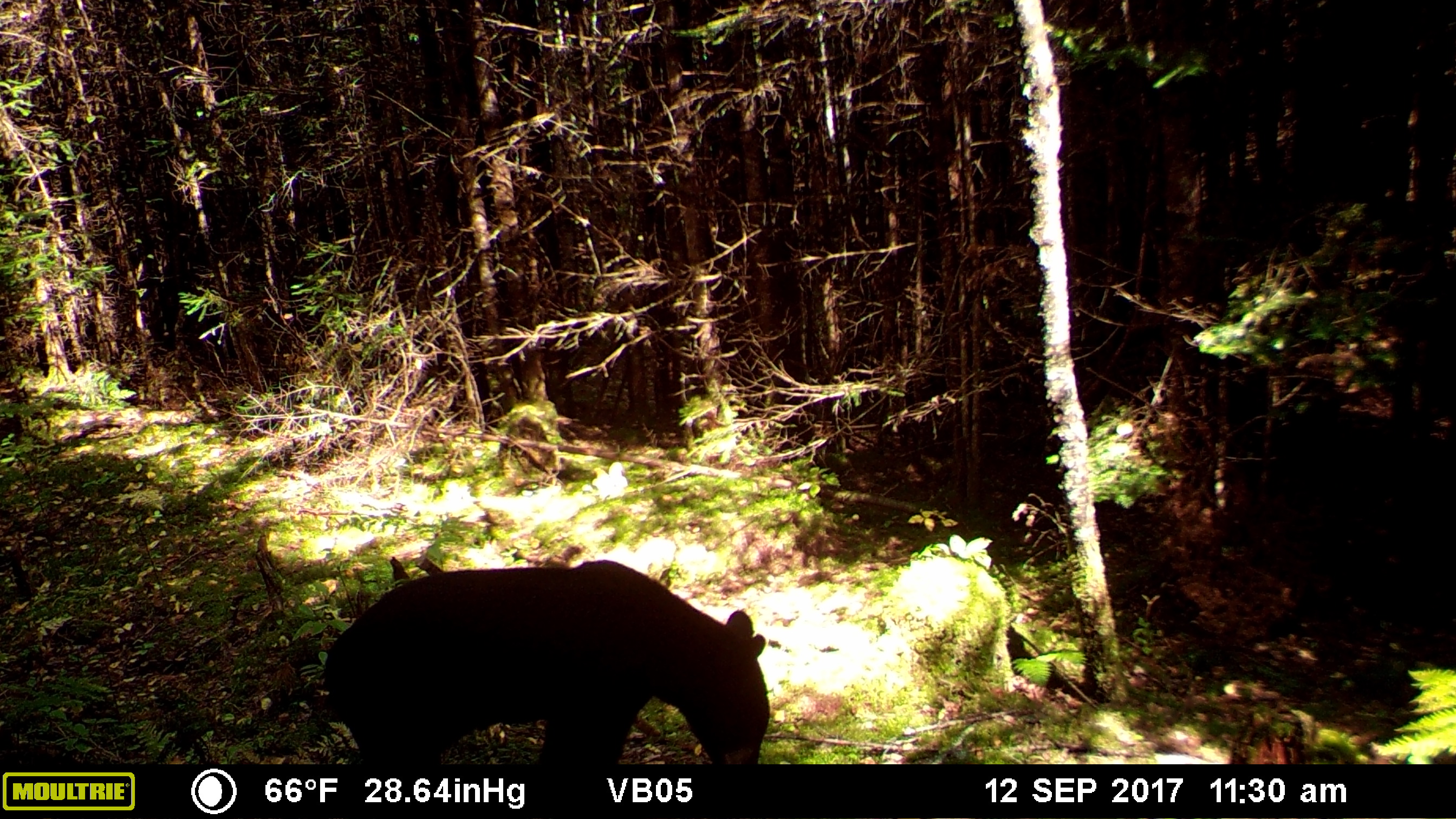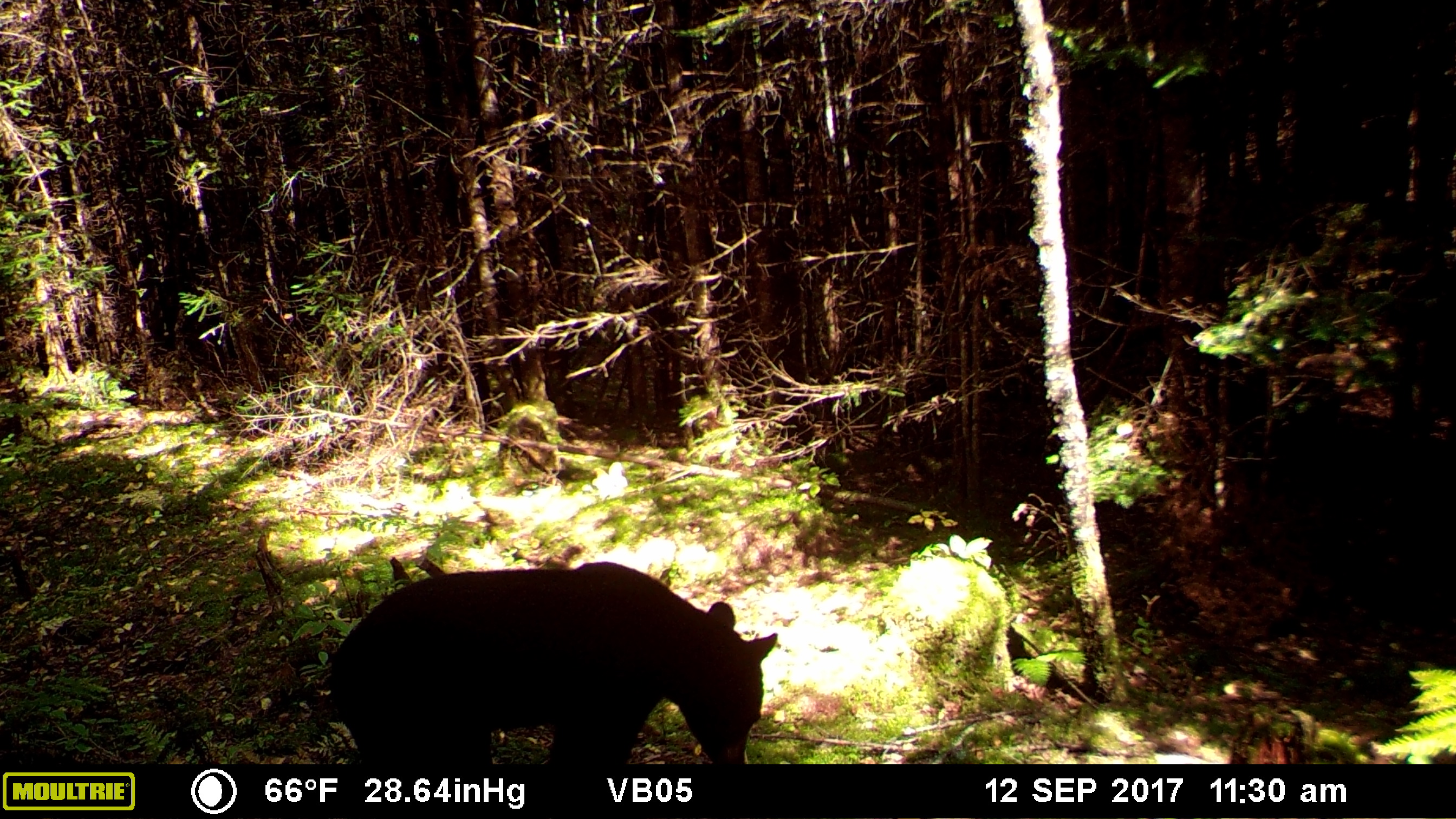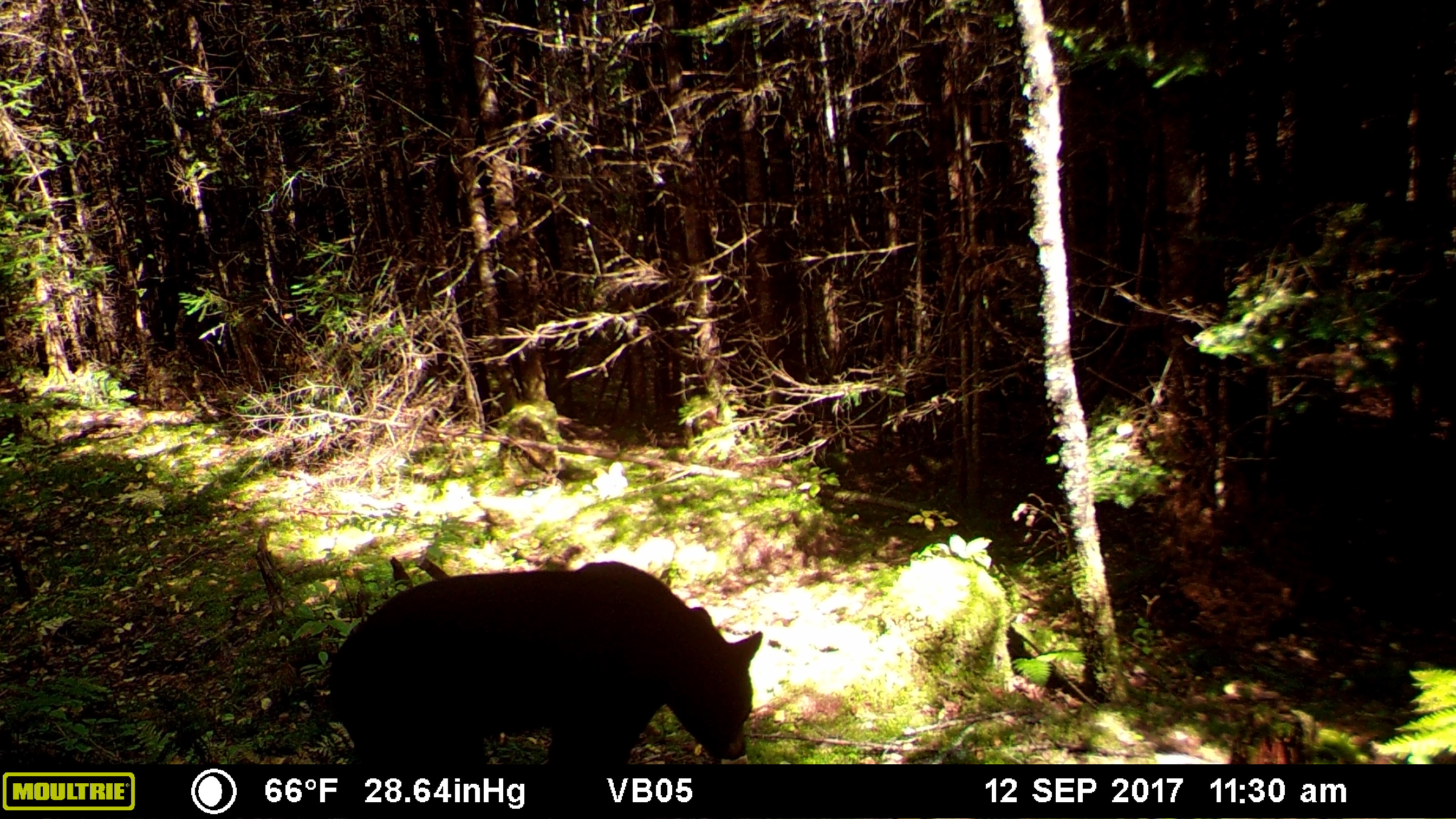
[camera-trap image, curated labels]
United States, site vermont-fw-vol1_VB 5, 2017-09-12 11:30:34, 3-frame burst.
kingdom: Animalia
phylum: Chordata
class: Mammalia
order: Carnivora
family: Ursidae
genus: Ursus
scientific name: Ursus americanus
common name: black bear